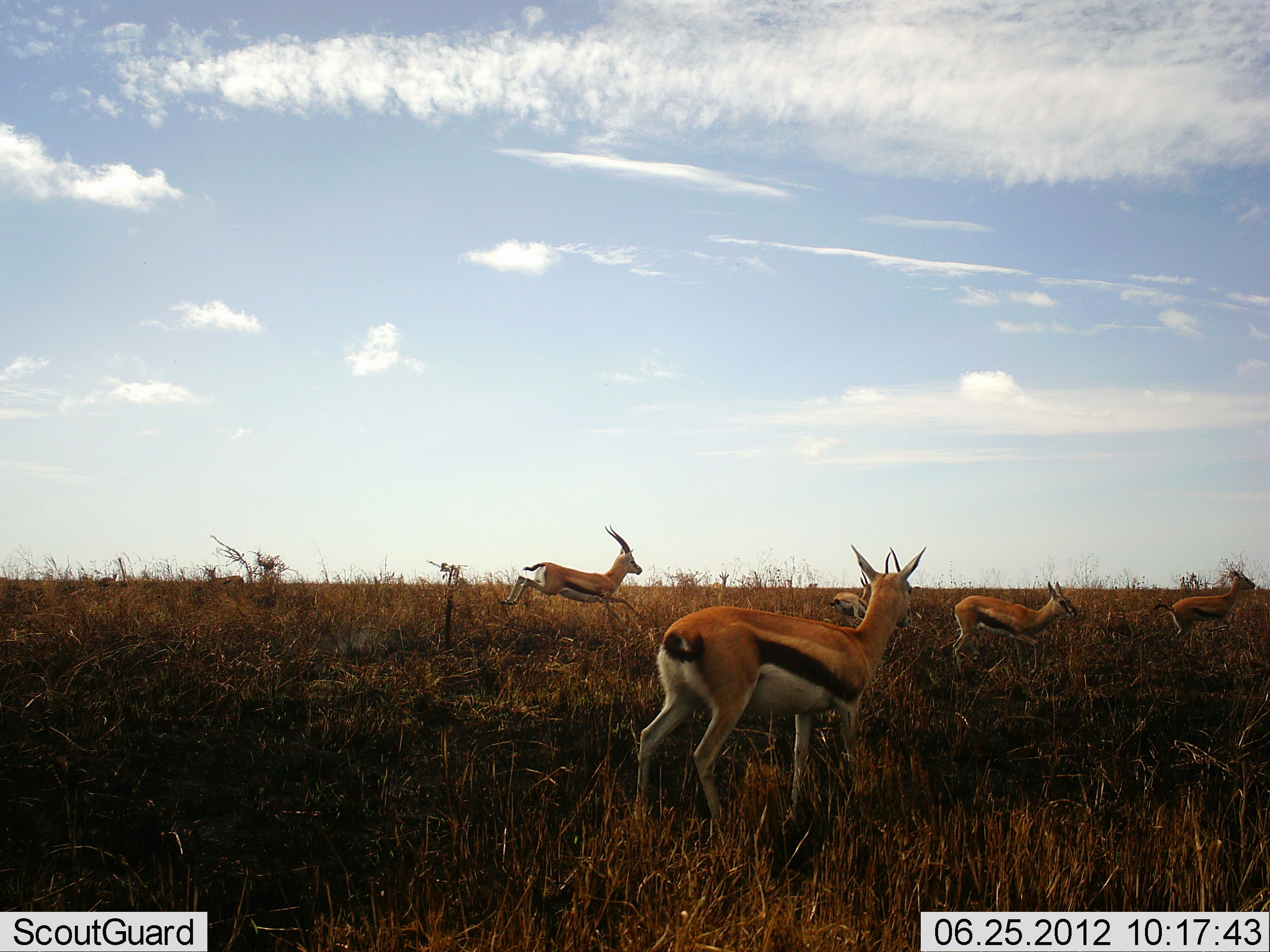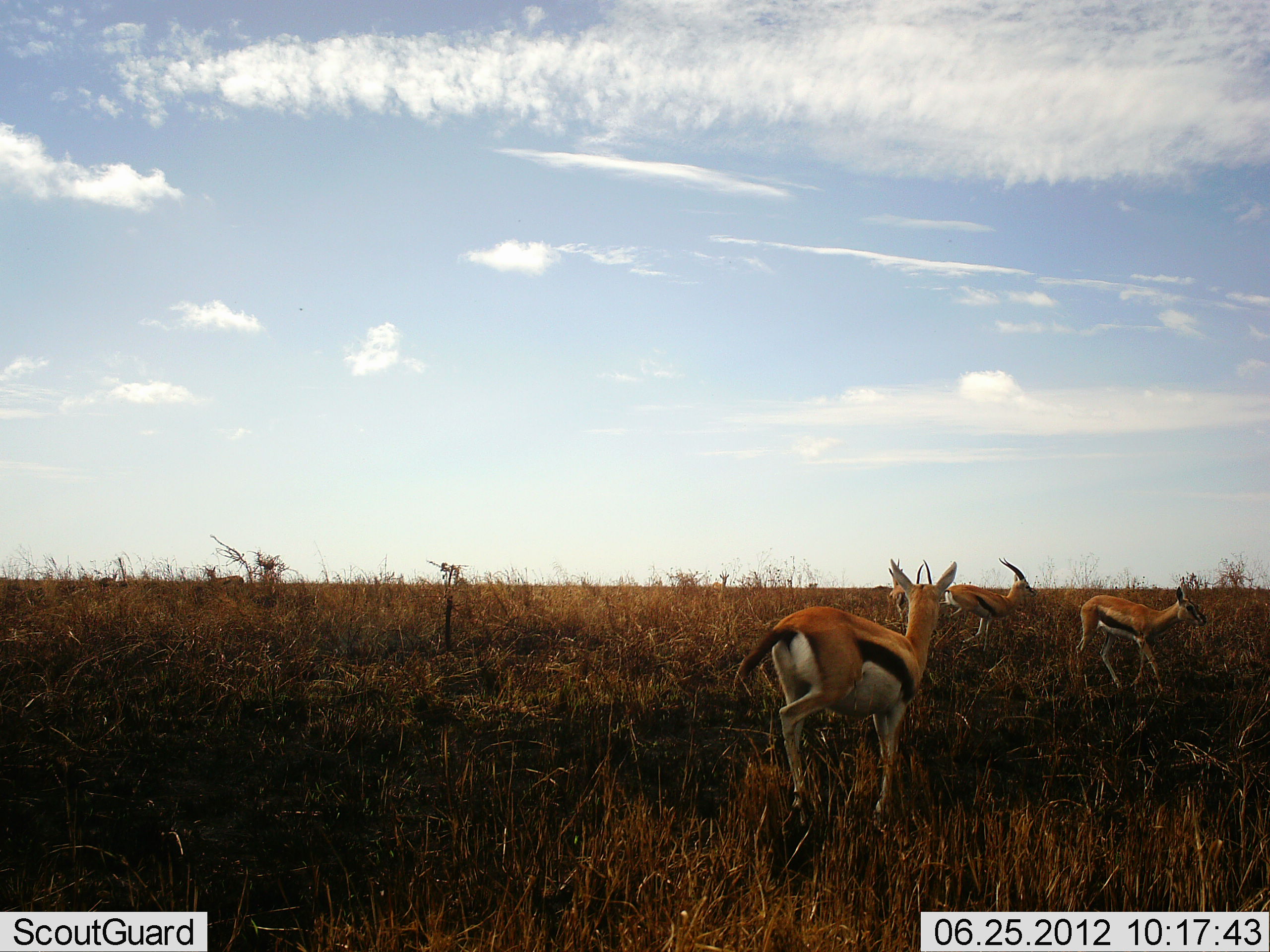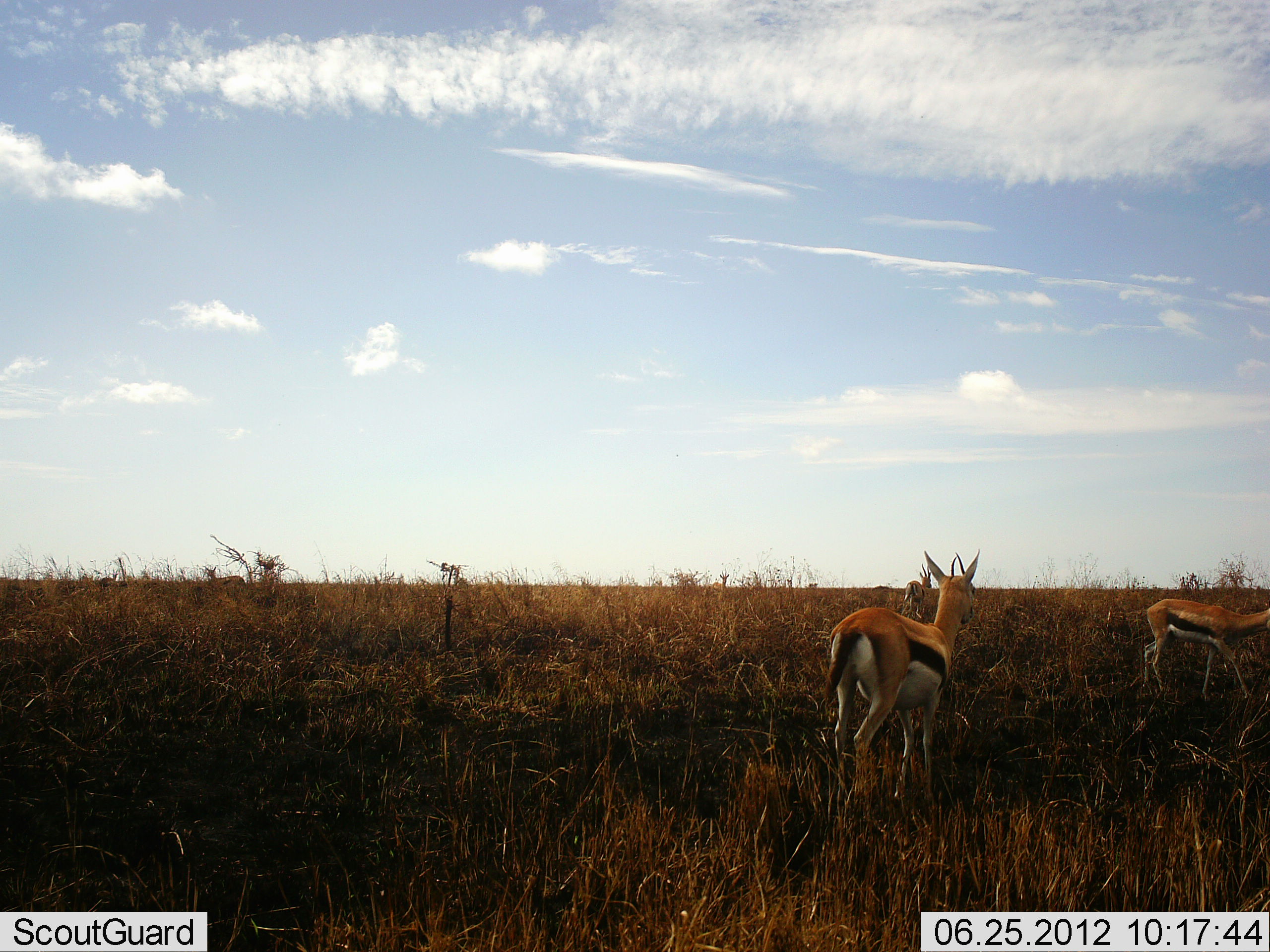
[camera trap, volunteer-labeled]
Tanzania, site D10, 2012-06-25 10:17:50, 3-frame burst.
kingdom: Animalia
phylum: Chordata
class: Mammalia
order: Artiodactyla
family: Bovidae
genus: Eudorcas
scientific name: Eudorcas thomsonii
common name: thomson's gazelle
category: gazellethomsons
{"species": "gazellethomsons (thomson's gazelle) (Eudorcas thomsonii)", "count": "5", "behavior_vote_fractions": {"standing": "20%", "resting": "0%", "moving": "100%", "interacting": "0%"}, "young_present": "0%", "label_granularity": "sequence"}